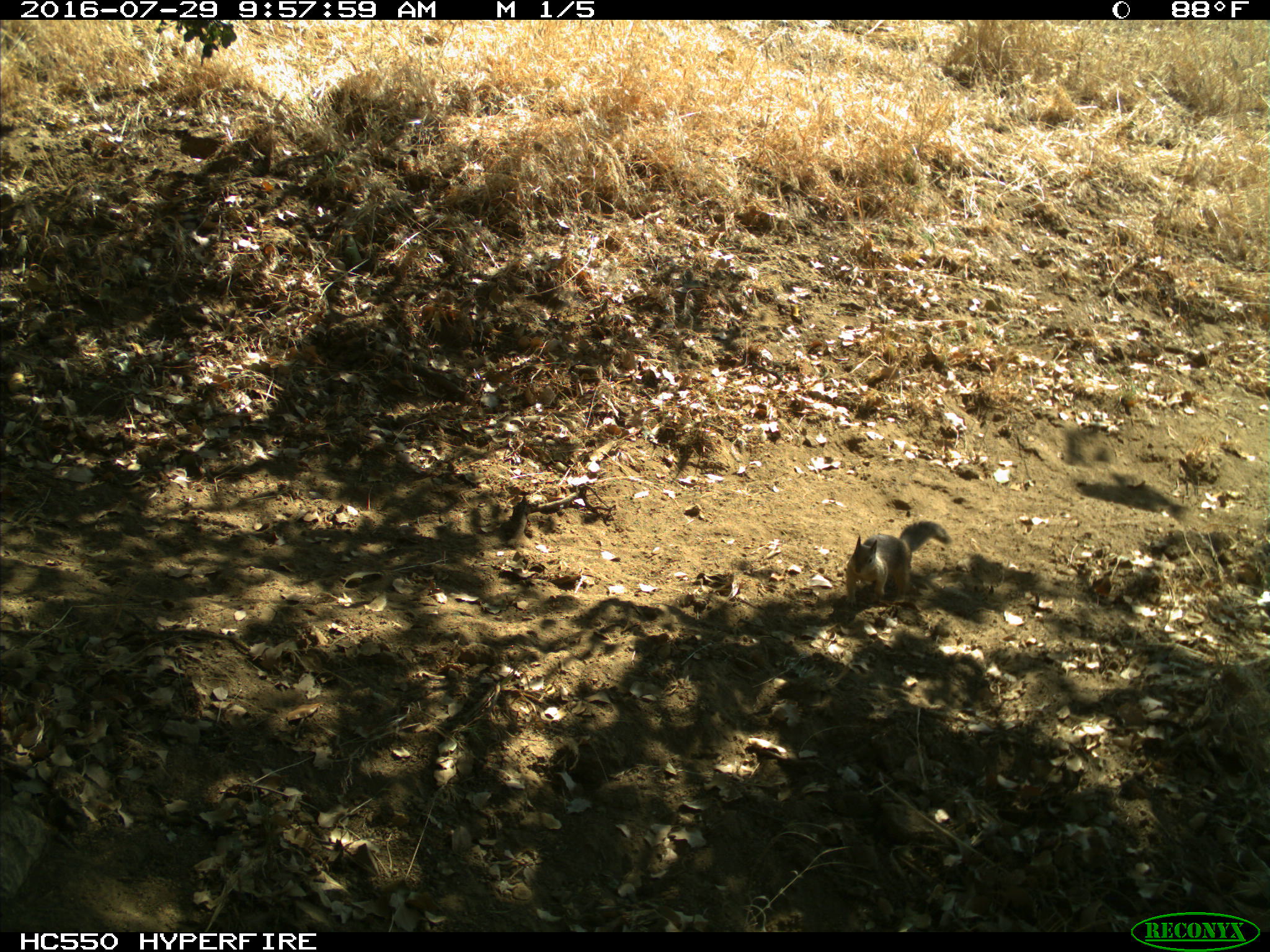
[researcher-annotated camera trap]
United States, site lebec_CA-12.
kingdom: Animalia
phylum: Chordata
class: Mammalia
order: Rodentia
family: Sciuridae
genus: Otospermophilus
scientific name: Otospermophilus beecheyi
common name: california ground squirrel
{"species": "Otospermophilus beecheyi (california ground squirrel)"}